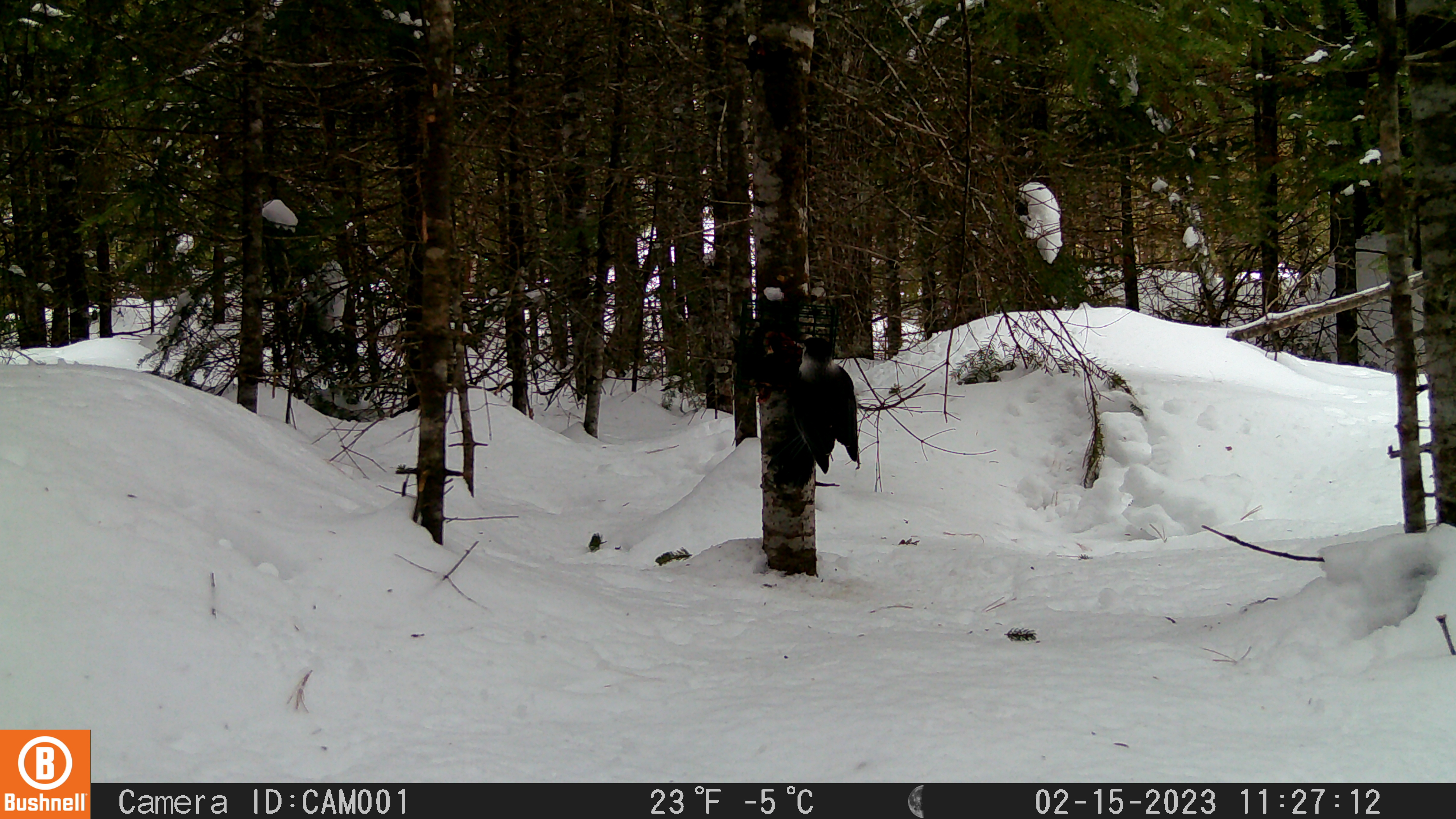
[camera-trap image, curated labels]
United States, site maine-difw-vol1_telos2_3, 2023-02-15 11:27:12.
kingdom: Animalia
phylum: Chordata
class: Aves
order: Passeriformes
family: Corvidae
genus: Perisoreus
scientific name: Perisoreus canadensis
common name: canada jay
Canada jay (Perisoreus canadensis).